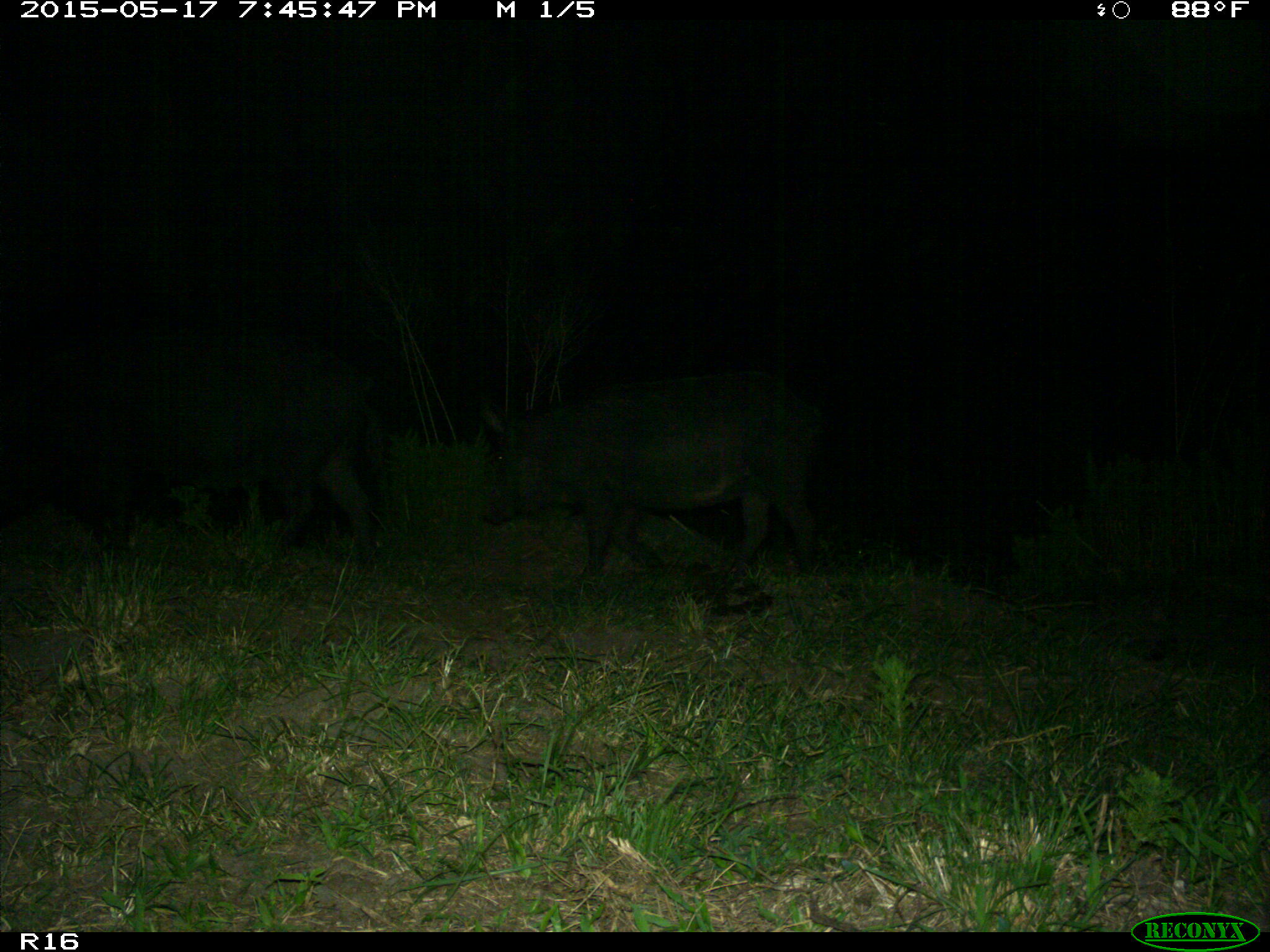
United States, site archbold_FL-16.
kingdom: Animalia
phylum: Chordata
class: Mammalia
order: Artiodactyla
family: Suidae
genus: Sus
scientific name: Sus scrofa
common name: wild boar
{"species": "Sus scrofa (wild boar)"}